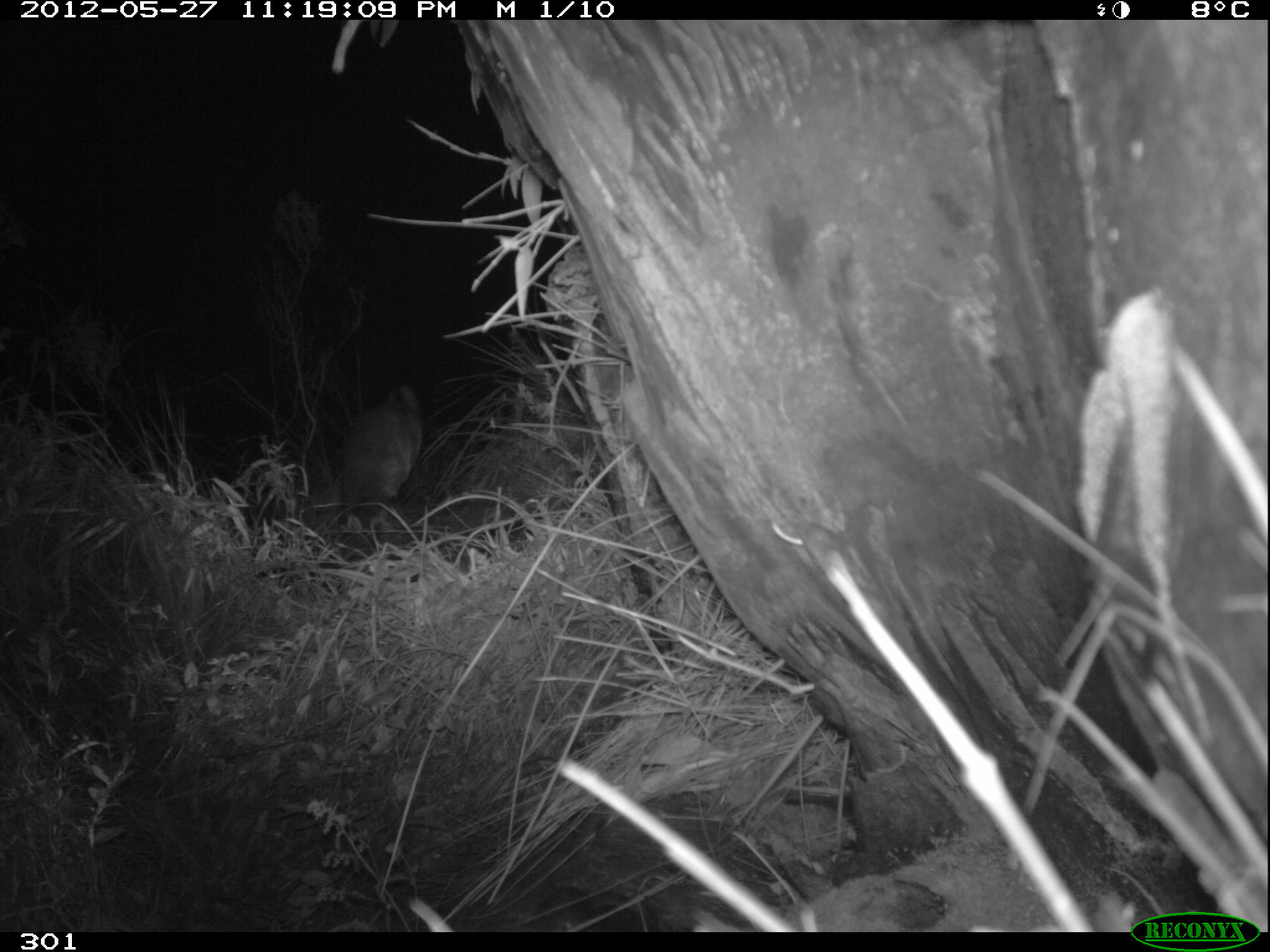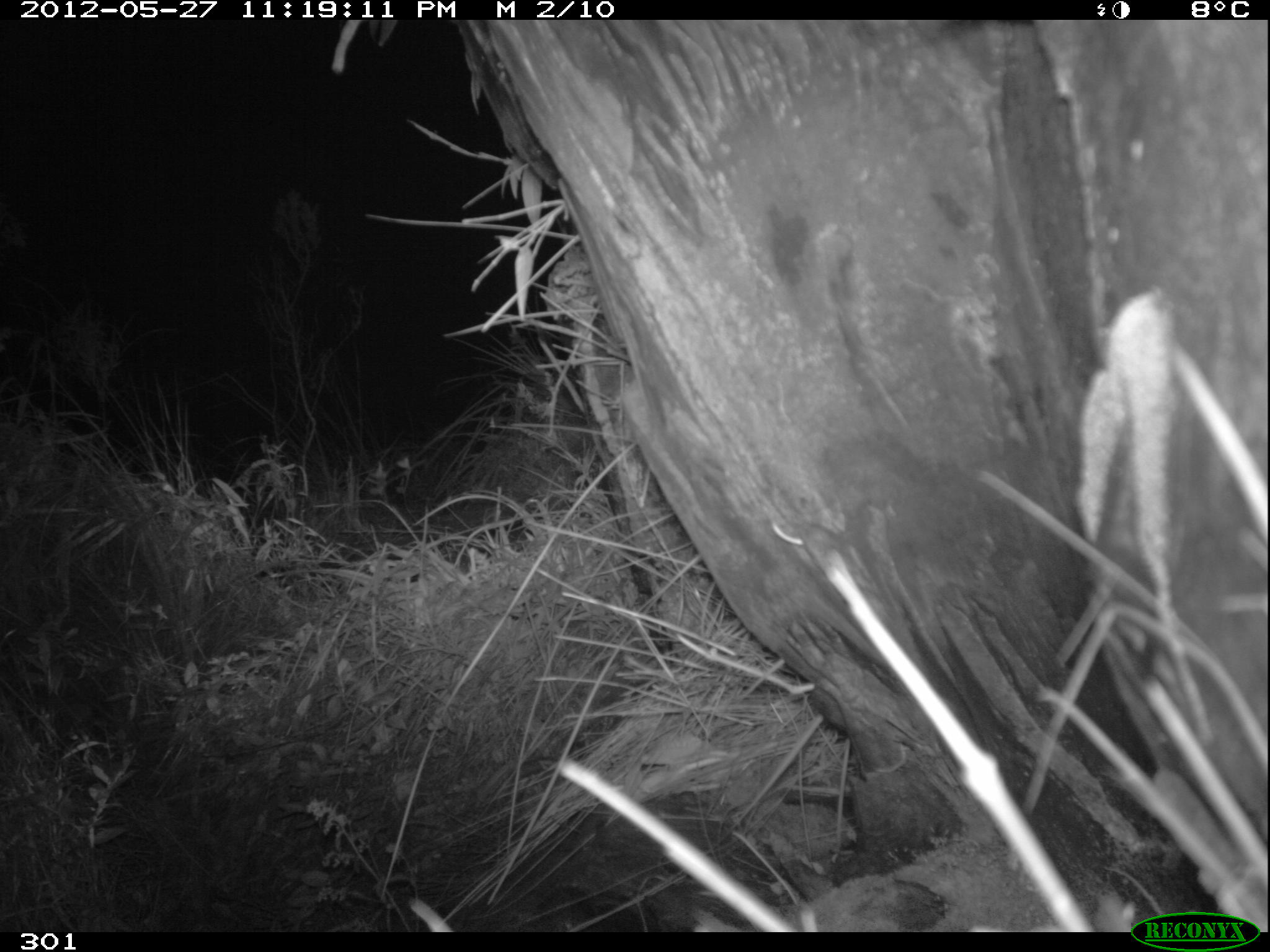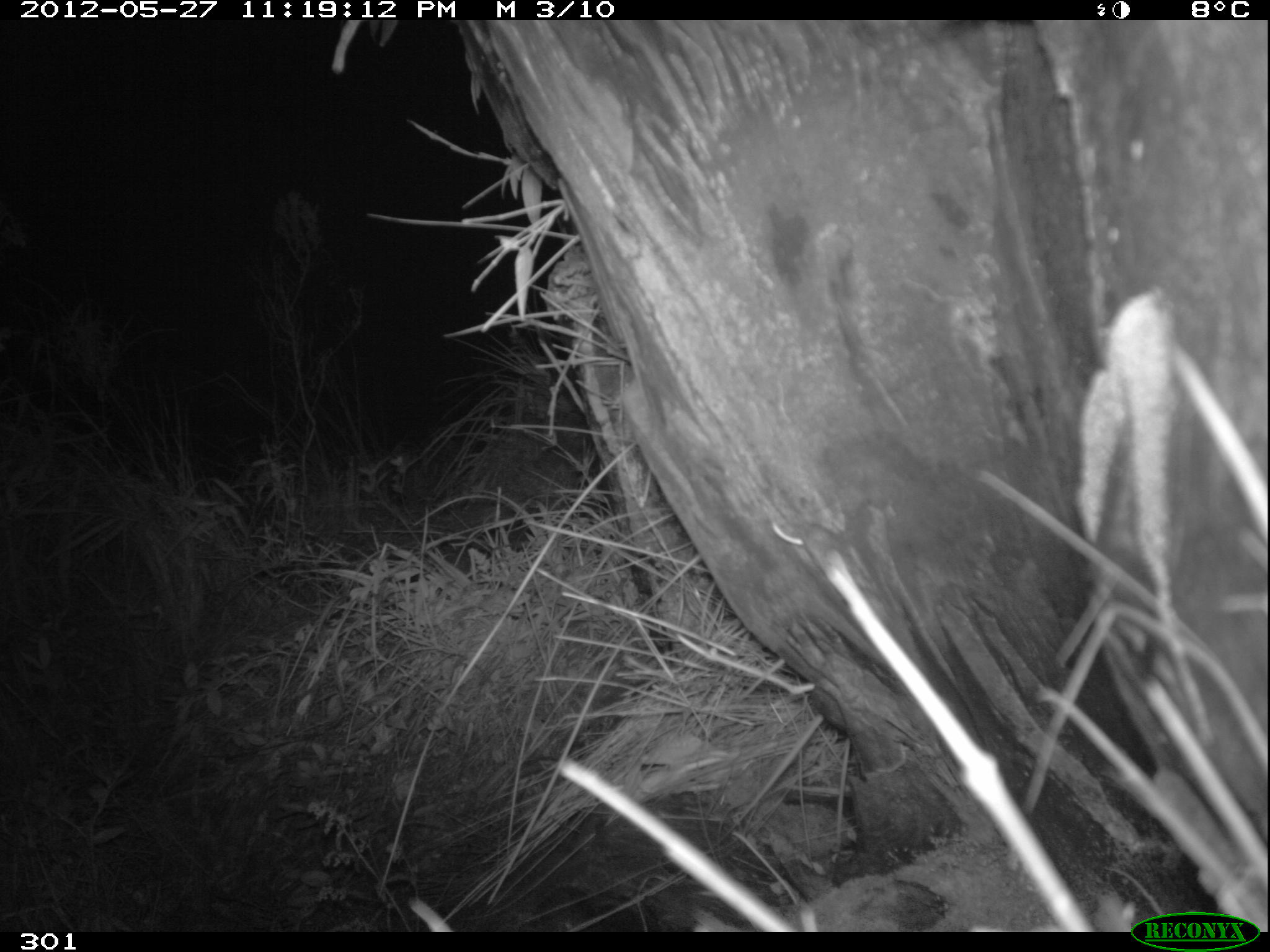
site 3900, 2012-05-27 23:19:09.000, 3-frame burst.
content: unidentified animal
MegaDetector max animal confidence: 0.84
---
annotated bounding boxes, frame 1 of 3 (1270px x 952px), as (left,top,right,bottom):
unidentifiable: (330,385,422,523)